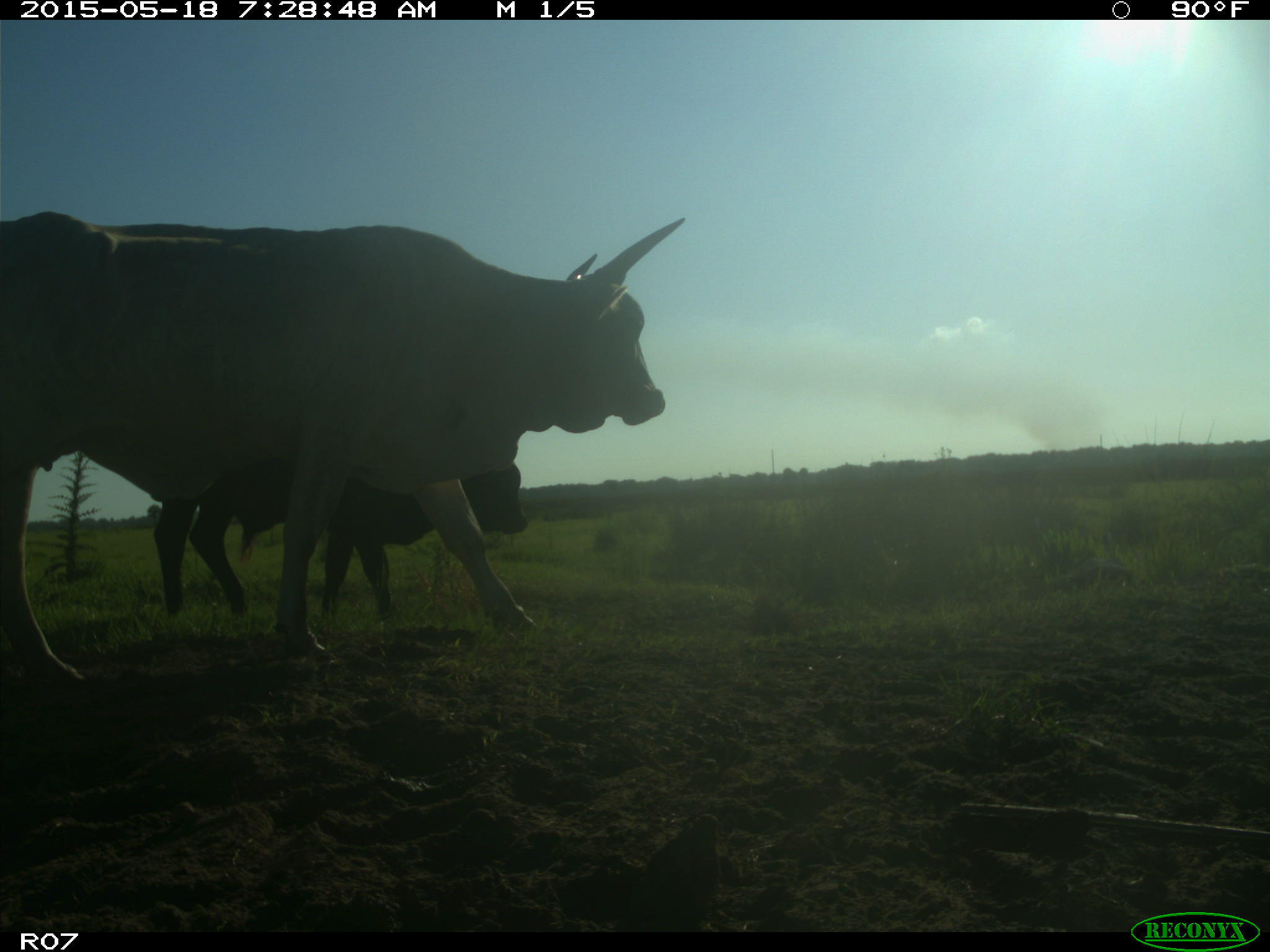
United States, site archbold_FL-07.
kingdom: Animalia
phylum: Chordata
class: Mammalia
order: Artiodactyla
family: Bovidae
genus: Bos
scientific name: Bos taurus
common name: domestic cow